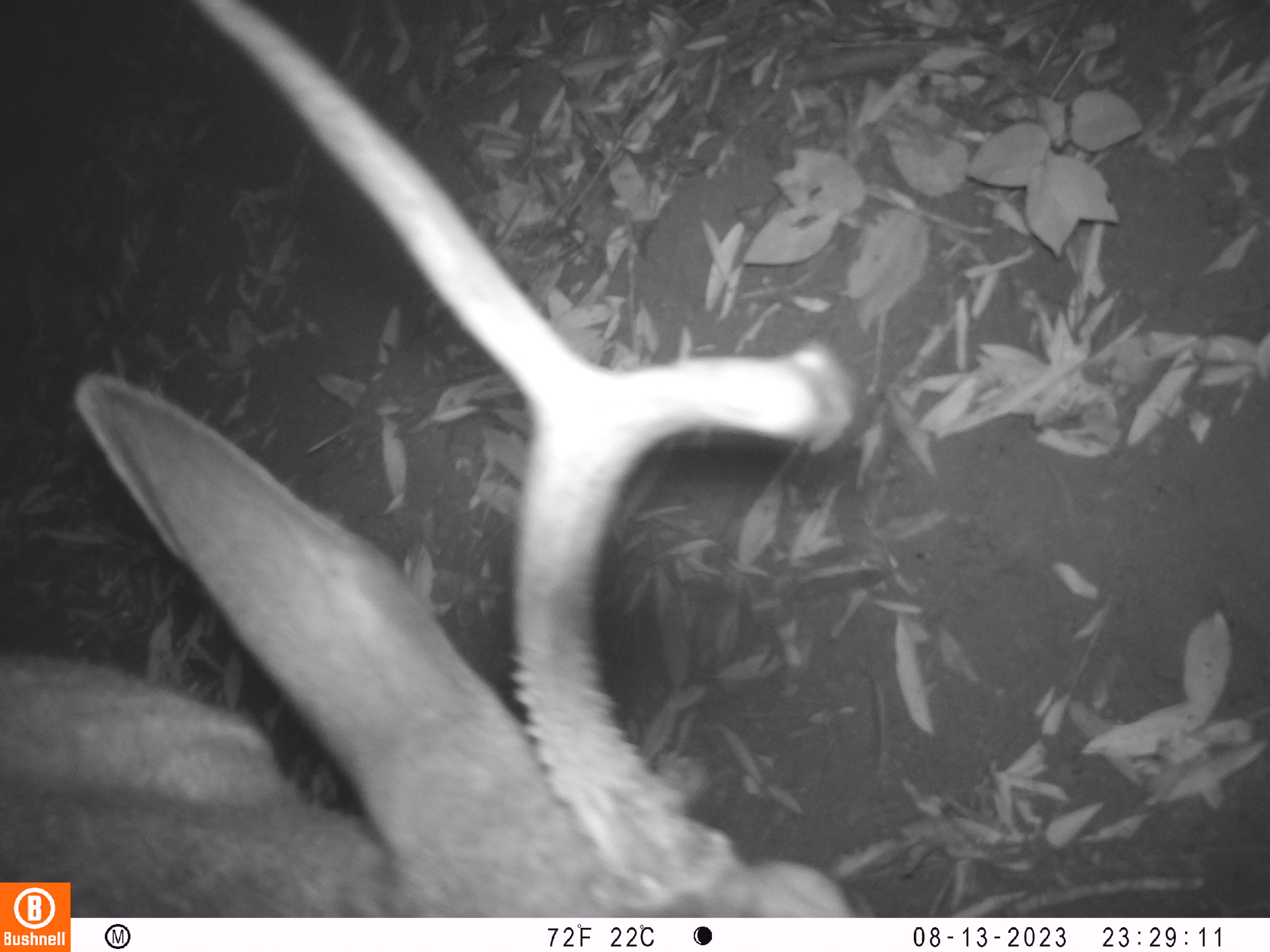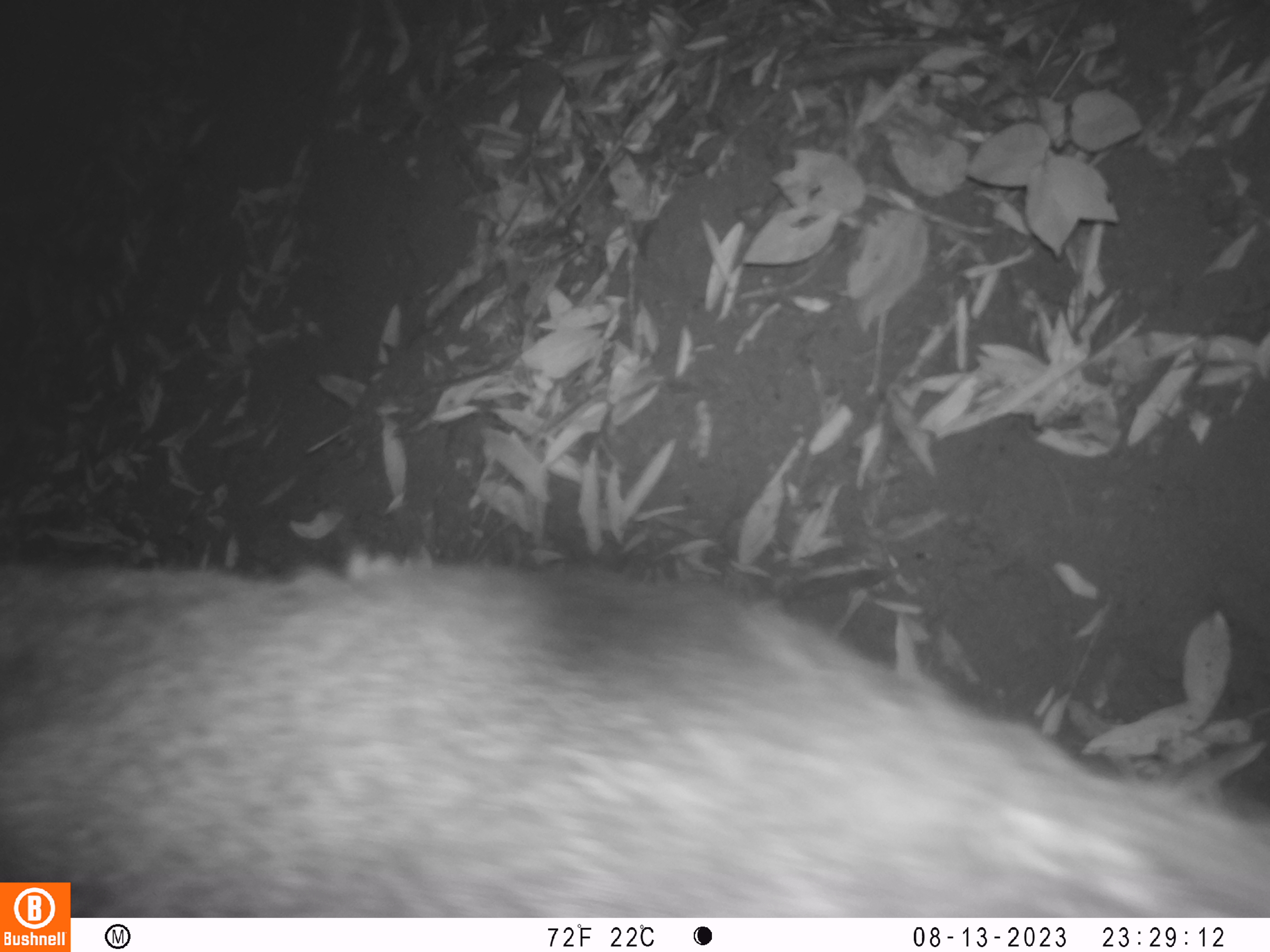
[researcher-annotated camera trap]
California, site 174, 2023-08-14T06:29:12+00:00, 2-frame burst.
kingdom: Animalia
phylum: Chordata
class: Mammalia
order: Artiodactyla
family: Cervidae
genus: Odocoileus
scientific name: Odocoileus hemionus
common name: mule deer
Mule deer (Odocoileus hemionus).